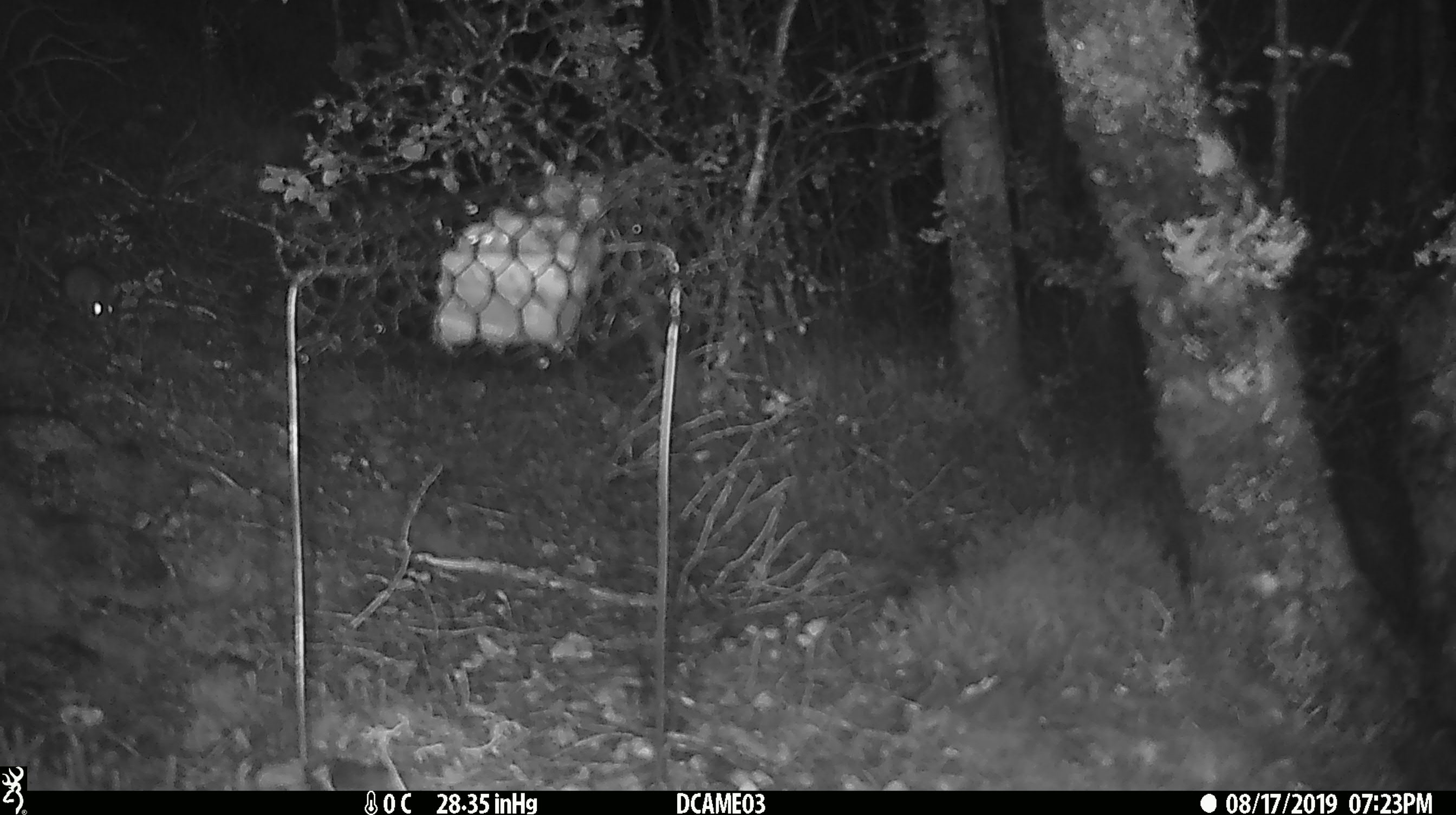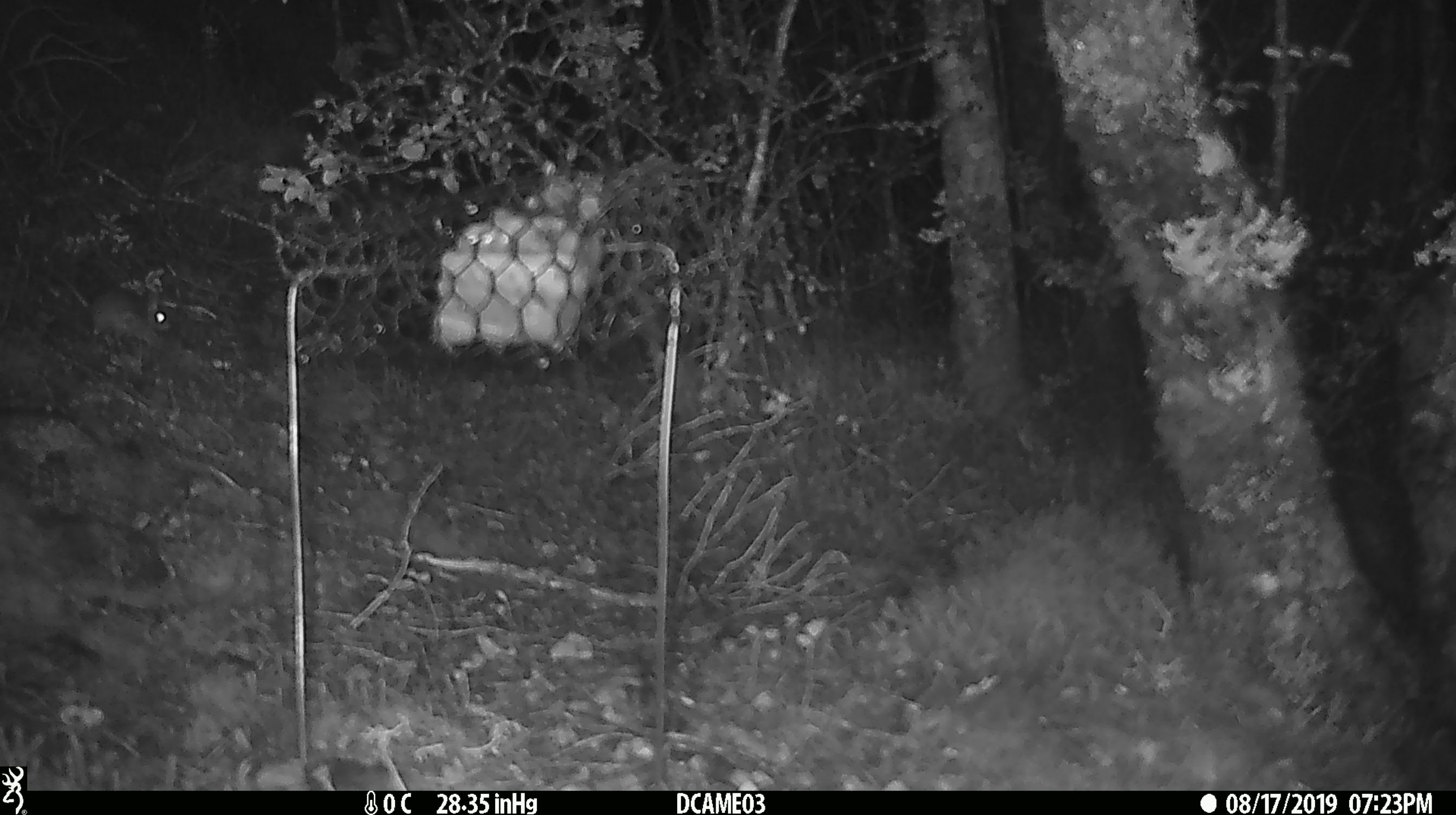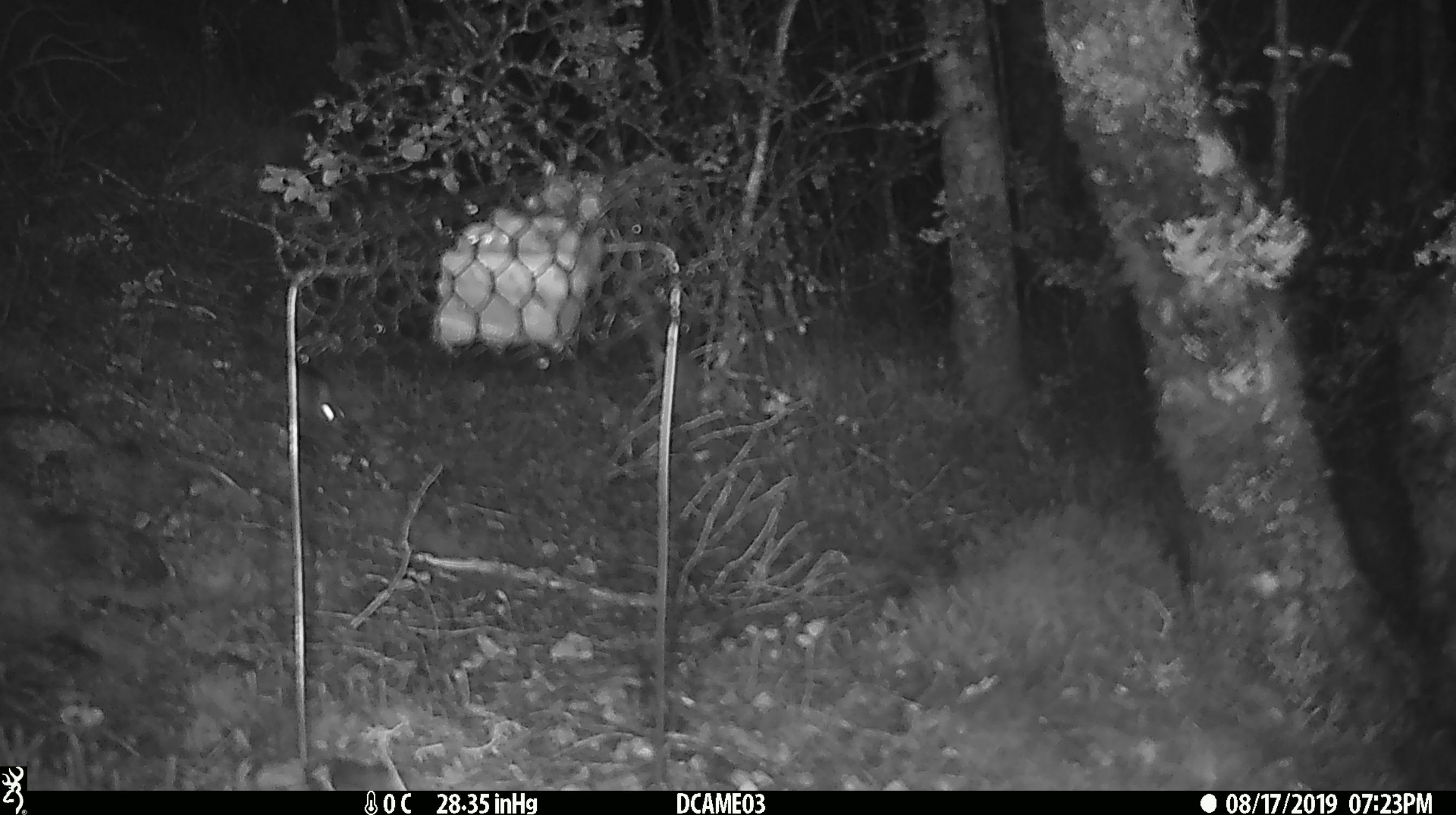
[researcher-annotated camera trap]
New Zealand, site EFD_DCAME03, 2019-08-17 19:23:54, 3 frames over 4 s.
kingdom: Animalia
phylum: Chordata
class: Mammalia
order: Rodentia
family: Muridae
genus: Mus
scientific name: Mus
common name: mouse